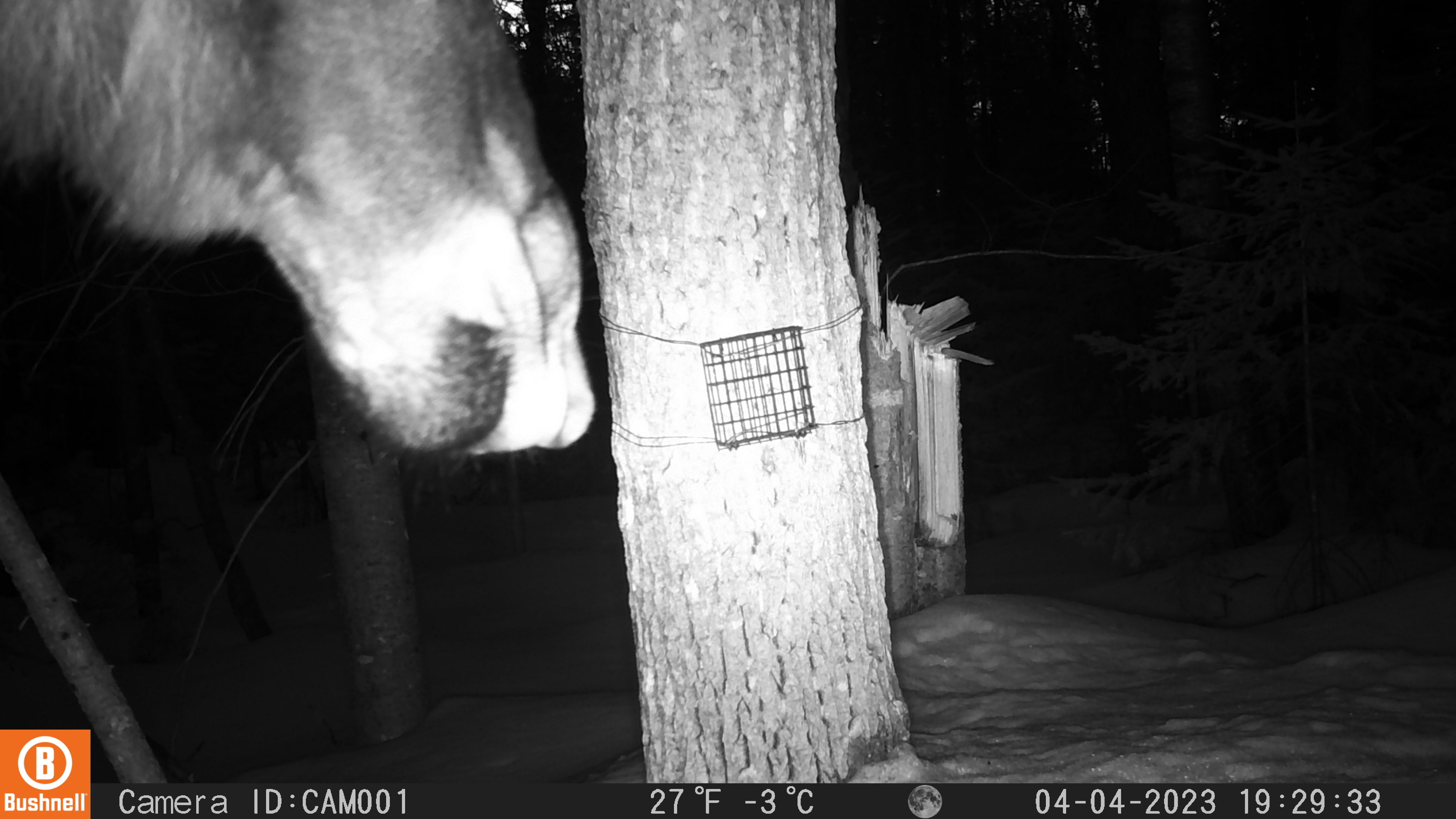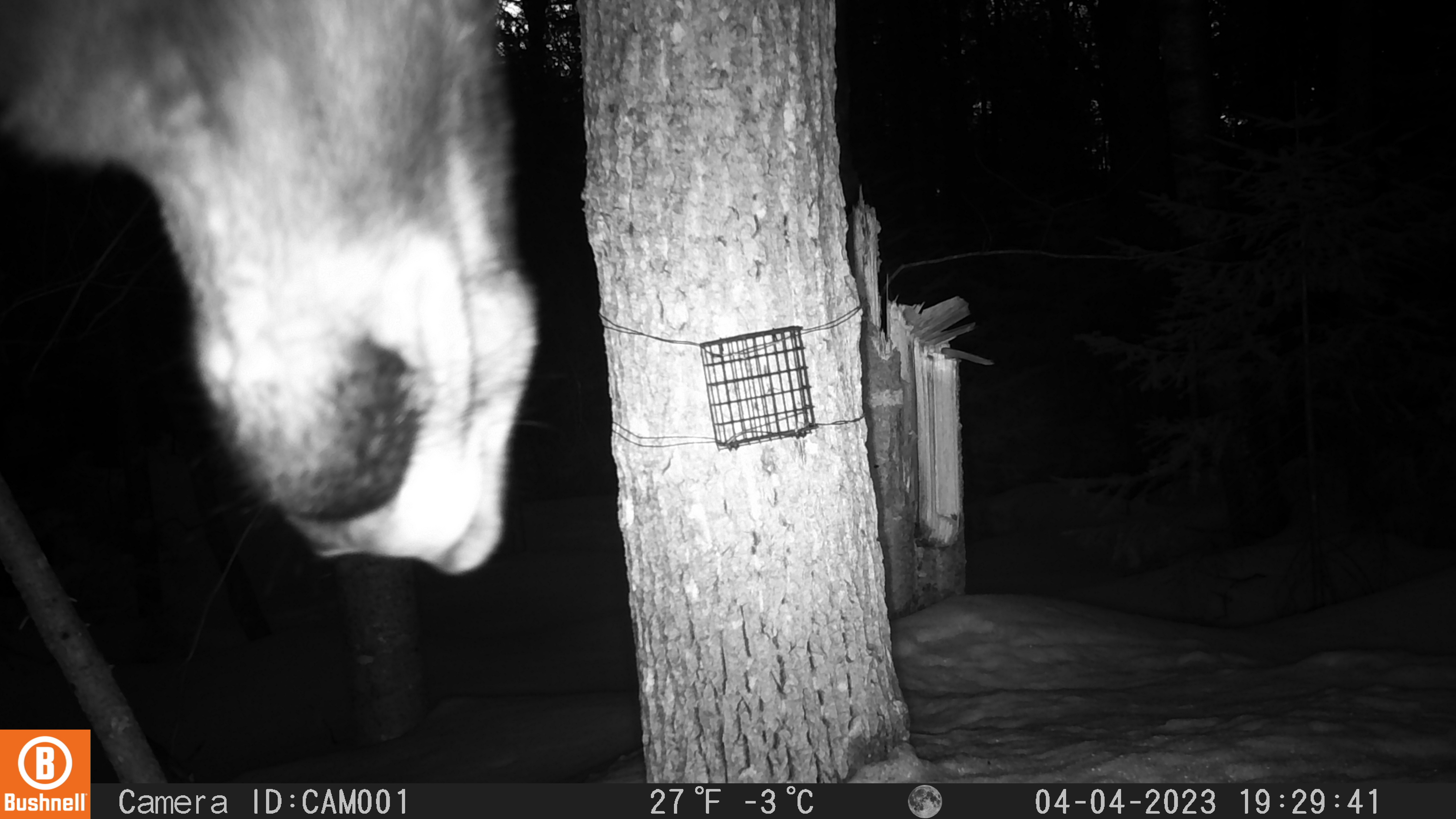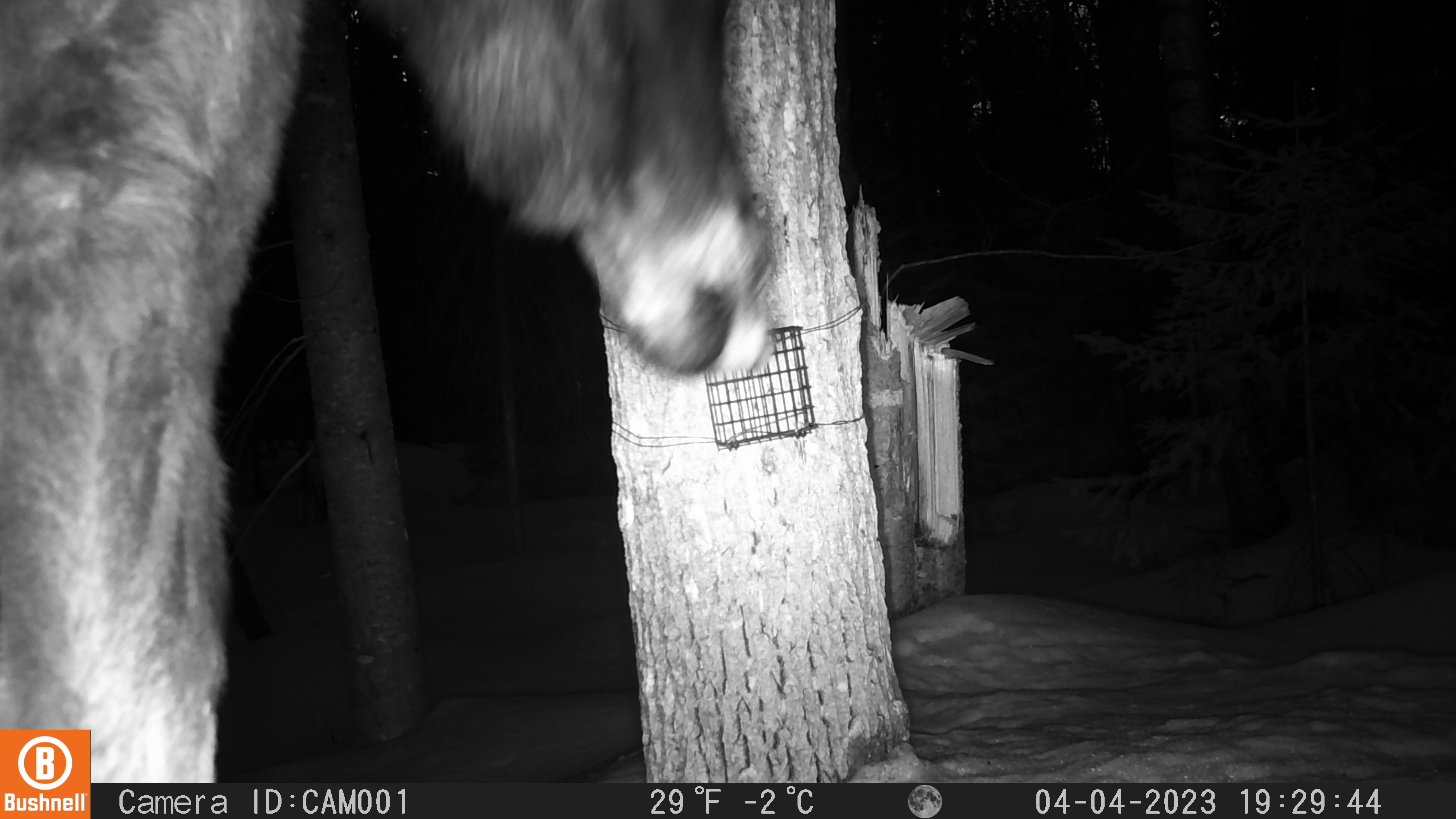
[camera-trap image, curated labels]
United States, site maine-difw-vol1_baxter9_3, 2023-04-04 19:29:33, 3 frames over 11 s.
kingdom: Animalia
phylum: Chordata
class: Mammalia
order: Artiodactyla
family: Cervidae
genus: Alces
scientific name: Alces alces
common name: moose